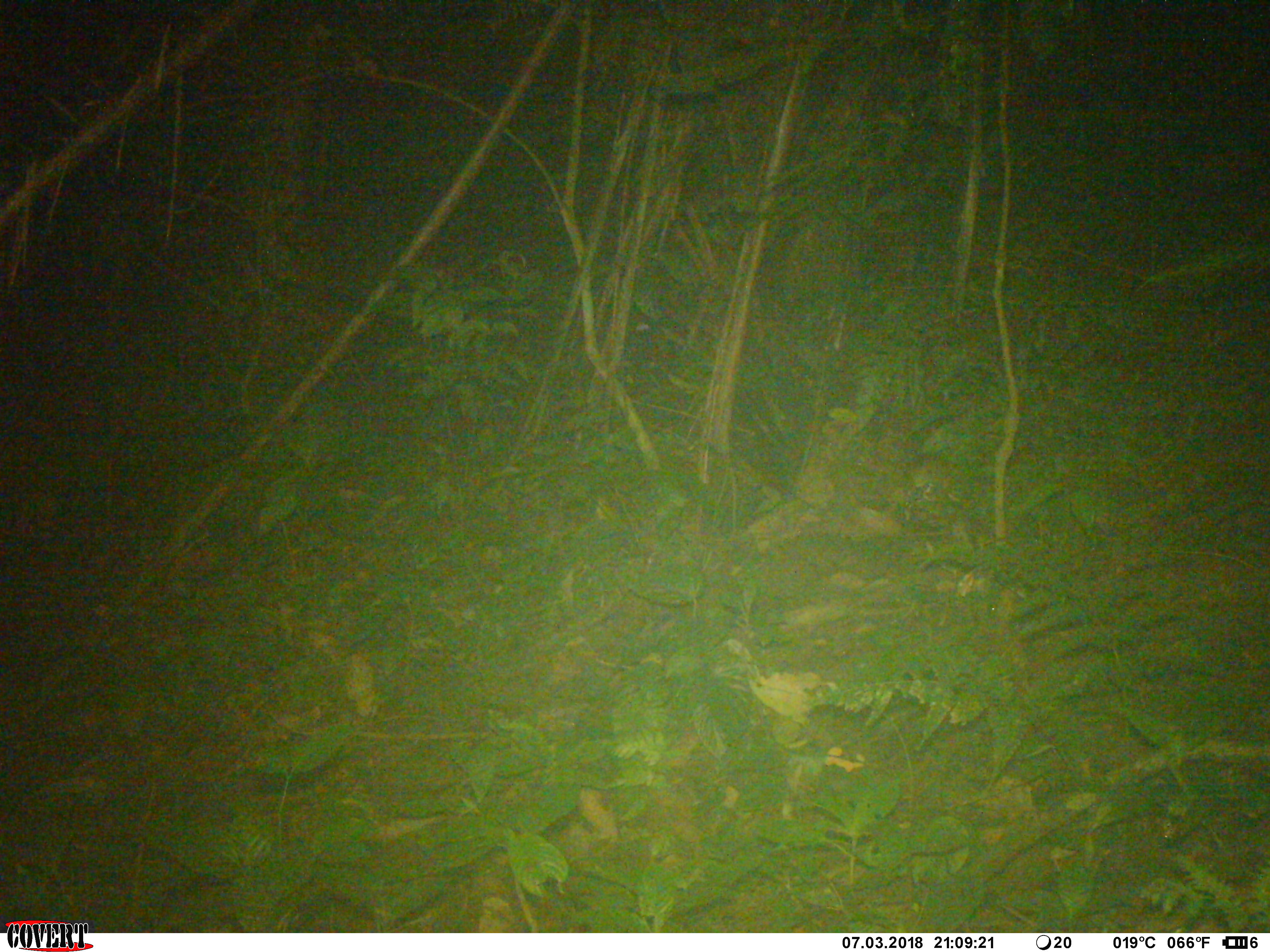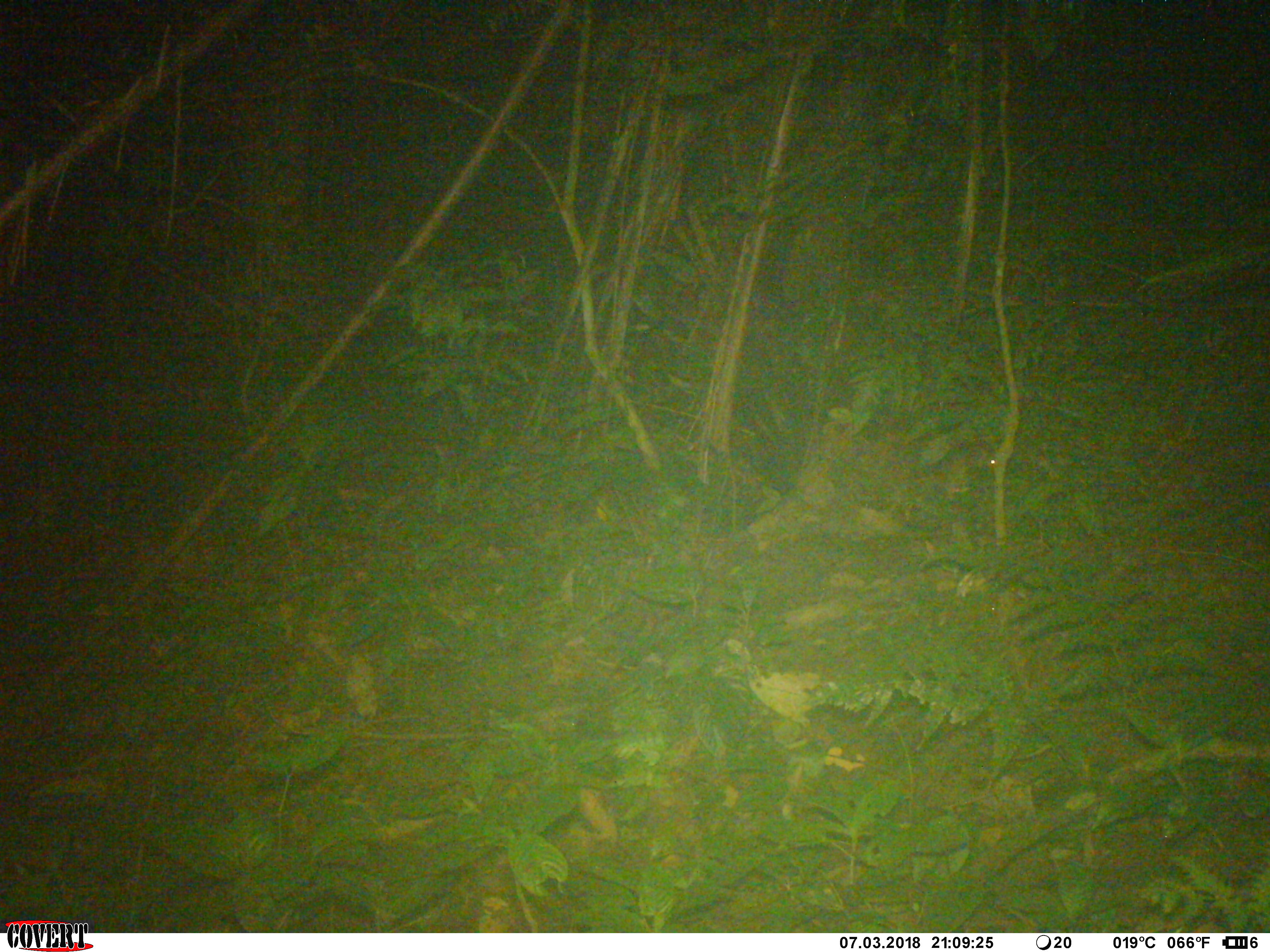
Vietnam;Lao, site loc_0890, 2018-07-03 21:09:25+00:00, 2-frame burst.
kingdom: Animalia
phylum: Chordata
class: Mammalia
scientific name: Mammalia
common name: mammal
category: unidentified small mammal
Unidentified small mammal (mammal) (Mammalia). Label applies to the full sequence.